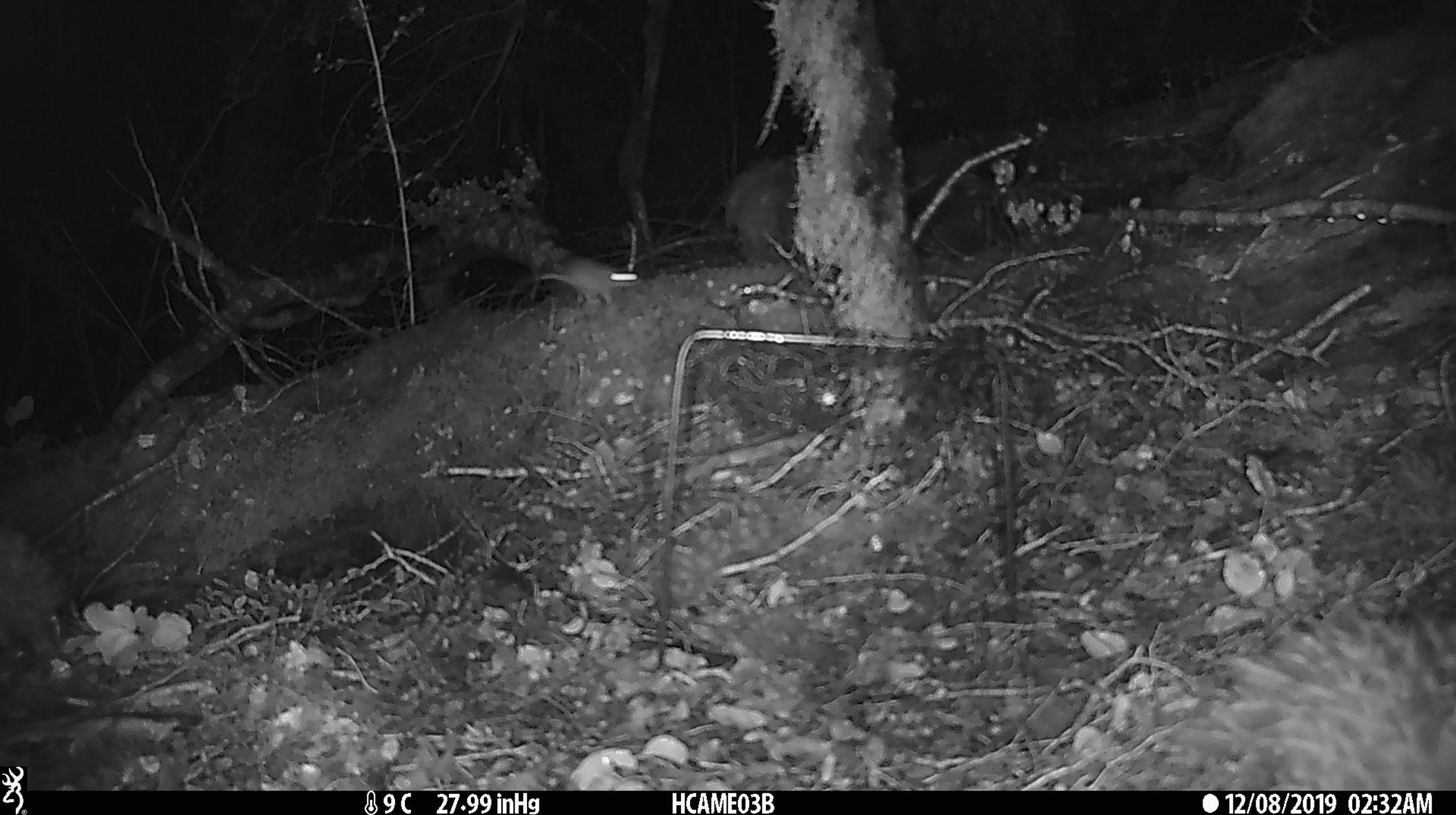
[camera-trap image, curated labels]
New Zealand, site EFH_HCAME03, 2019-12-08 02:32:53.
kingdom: Animalia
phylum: Chordata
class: Mammalia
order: Rodentia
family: Muridae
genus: Mus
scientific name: Mus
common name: mouse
Mouse (Mus).